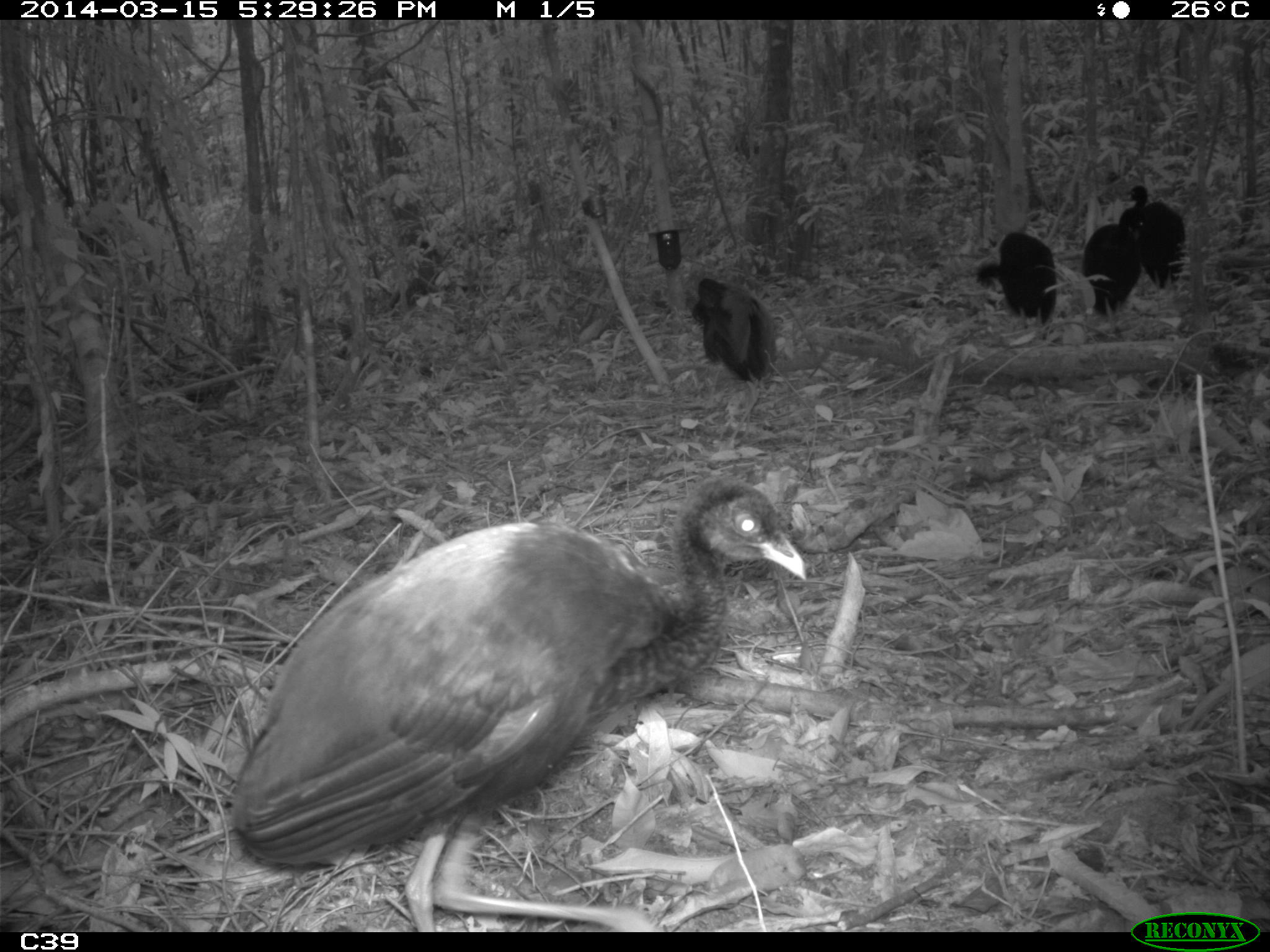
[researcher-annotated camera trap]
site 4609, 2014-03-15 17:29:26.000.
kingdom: Animalia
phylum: Chordata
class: Aves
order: Gruiformes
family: Psophiidae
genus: Psophia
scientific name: Psophia crepitans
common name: gray-winged trumpeter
Psophia crepitans (gray-winged trumpeter), count 8, age adult.